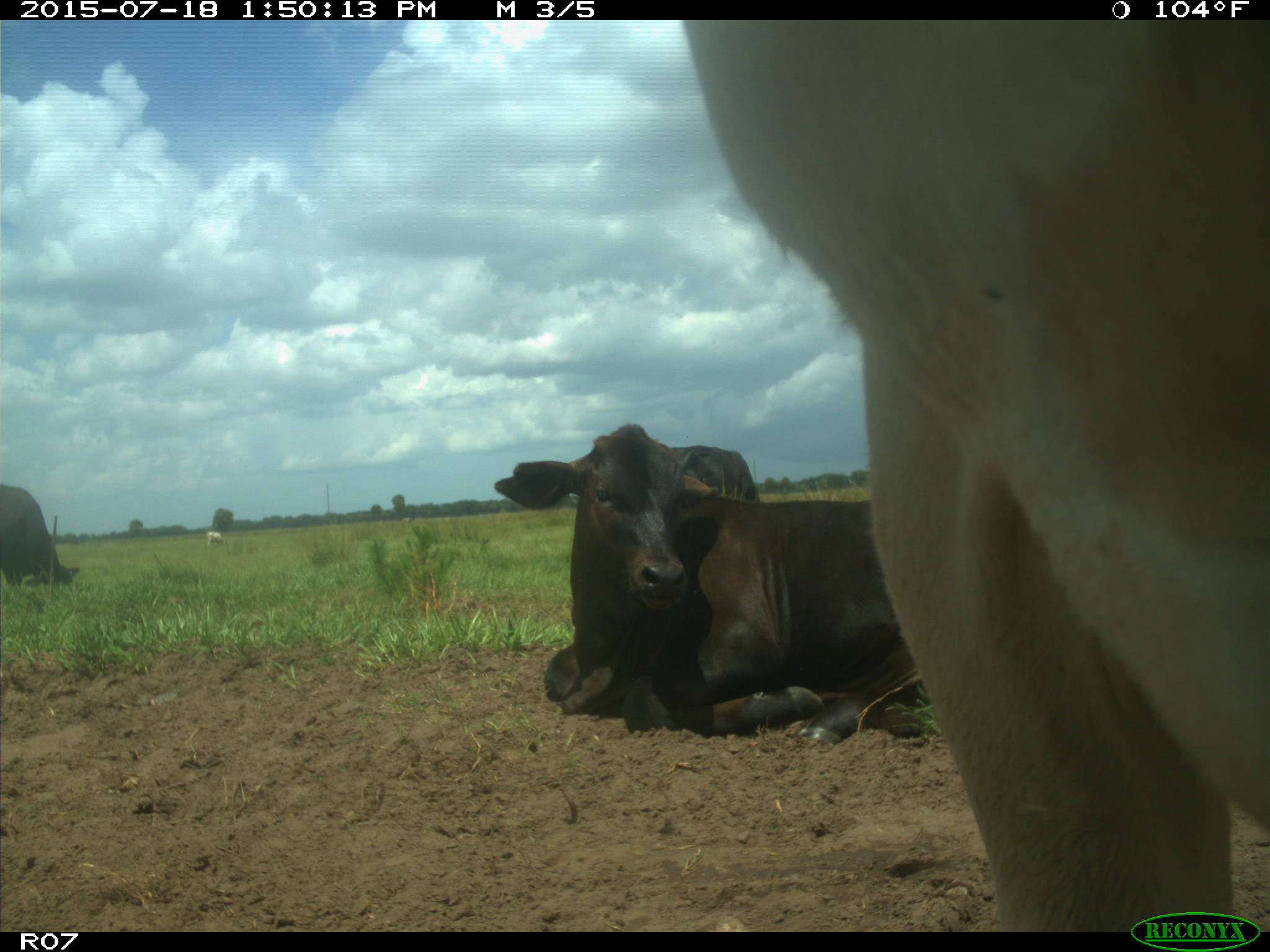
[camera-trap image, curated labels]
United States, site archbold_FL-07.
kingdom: Animalia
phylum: Chordata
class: Mammalia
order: Artiodactyla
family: Bovidae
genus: Bos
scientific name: Bos taurus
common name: domestic cow